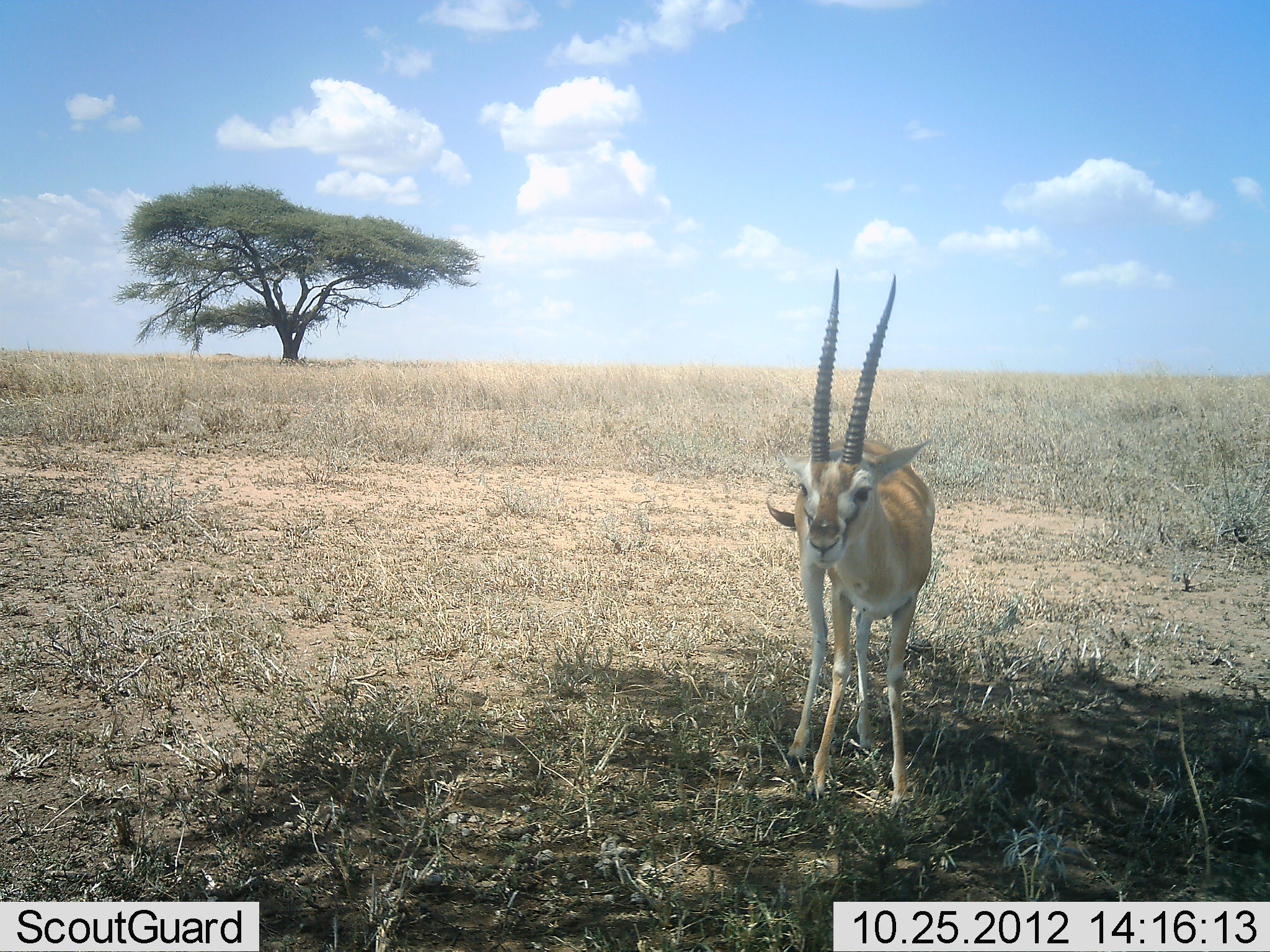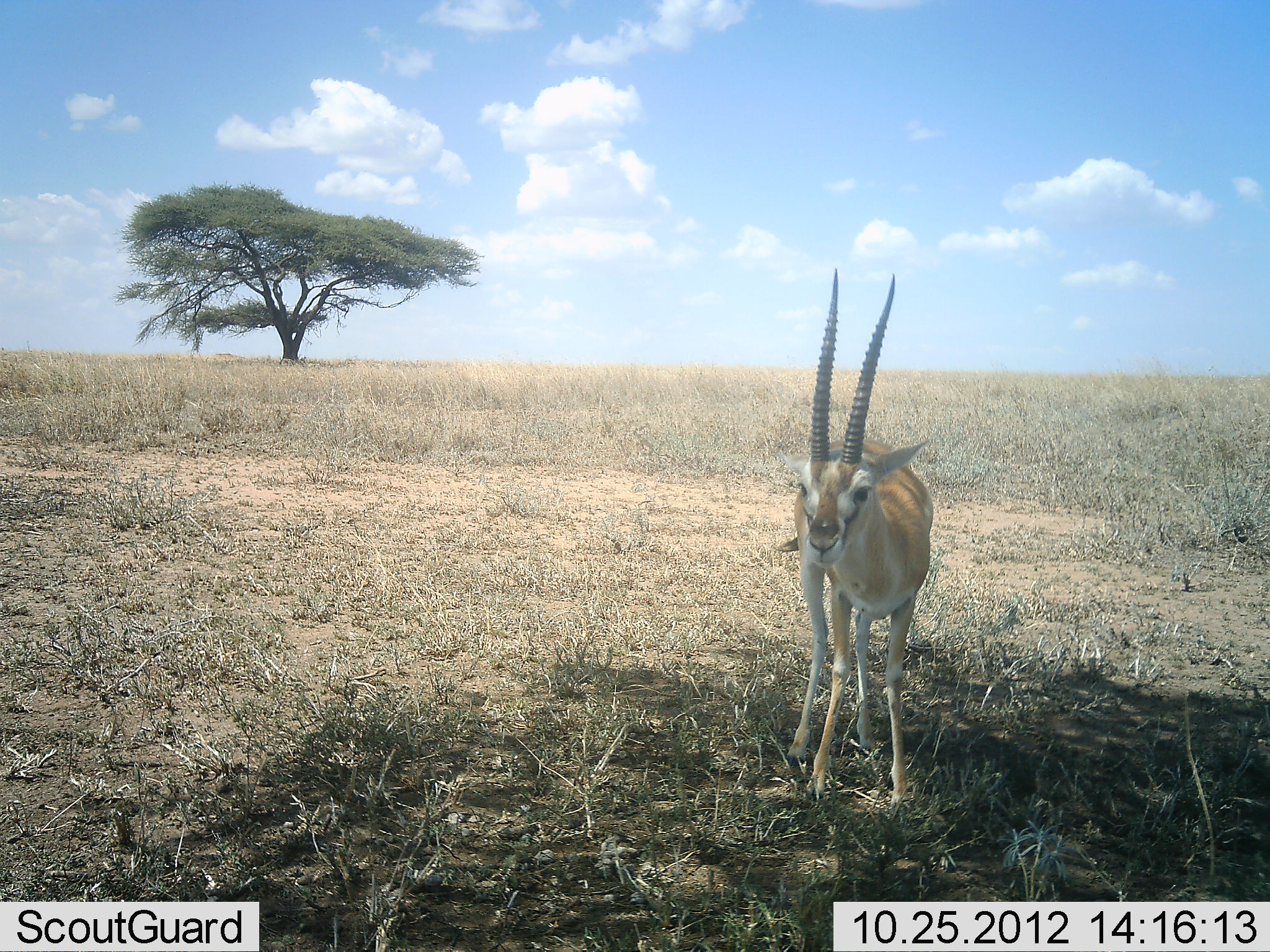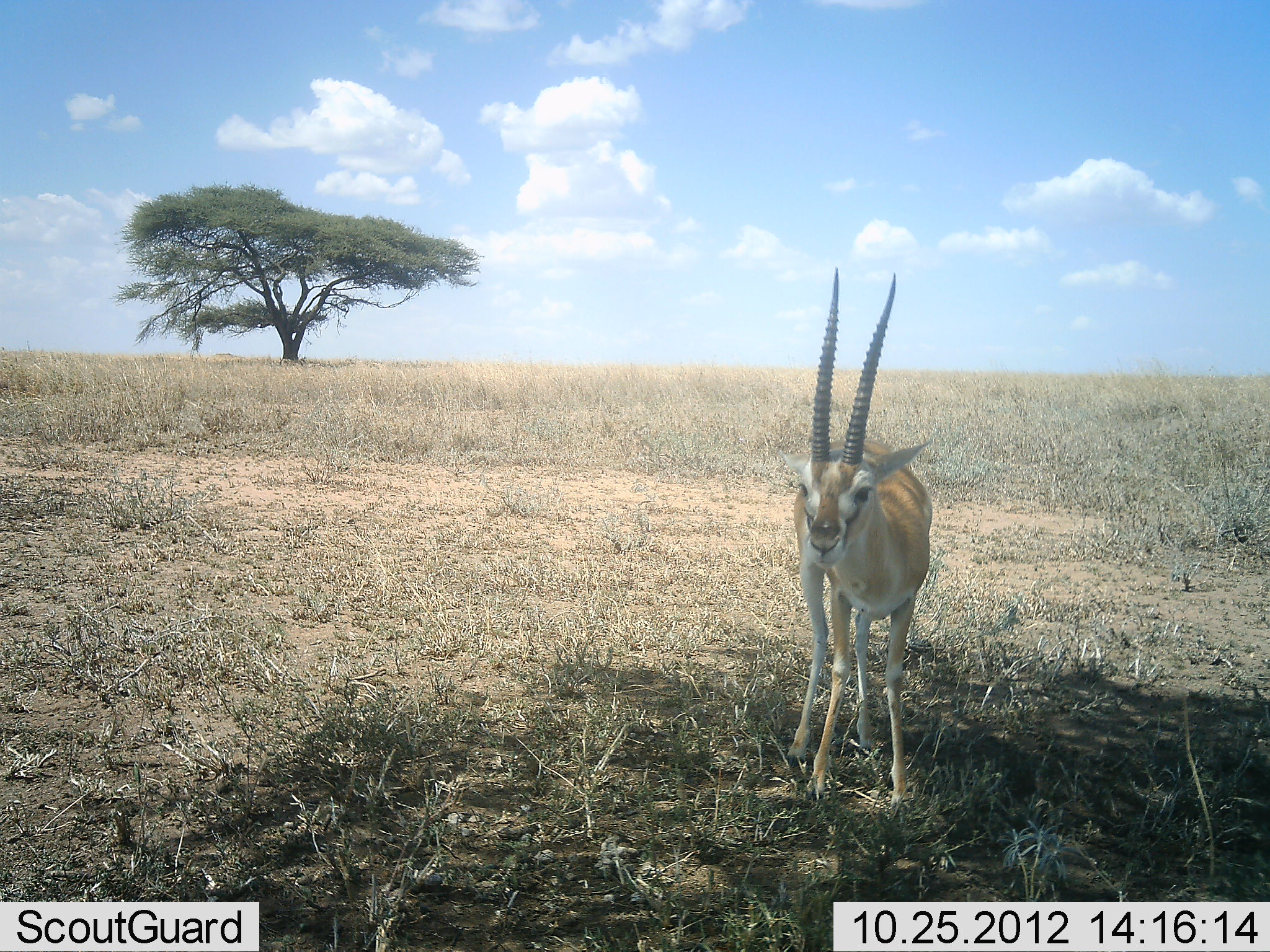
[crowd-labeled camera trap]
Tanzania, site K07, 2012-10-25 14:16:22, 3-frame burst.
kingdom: Animalia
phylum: Chordata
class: Mammalia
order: Artiodactyla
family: Bovidae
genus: Nanger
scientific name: Nanger granti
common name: grant's gazelle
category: gazellegrants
Gazellegrants (grant's gazelle) (Nanger granti), count 1. Behavior (volunteer vote fractions): standing 100%, resting 0%, moving 0%, interacting 0%. Young present (vote fraction): 0%. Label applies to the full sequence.